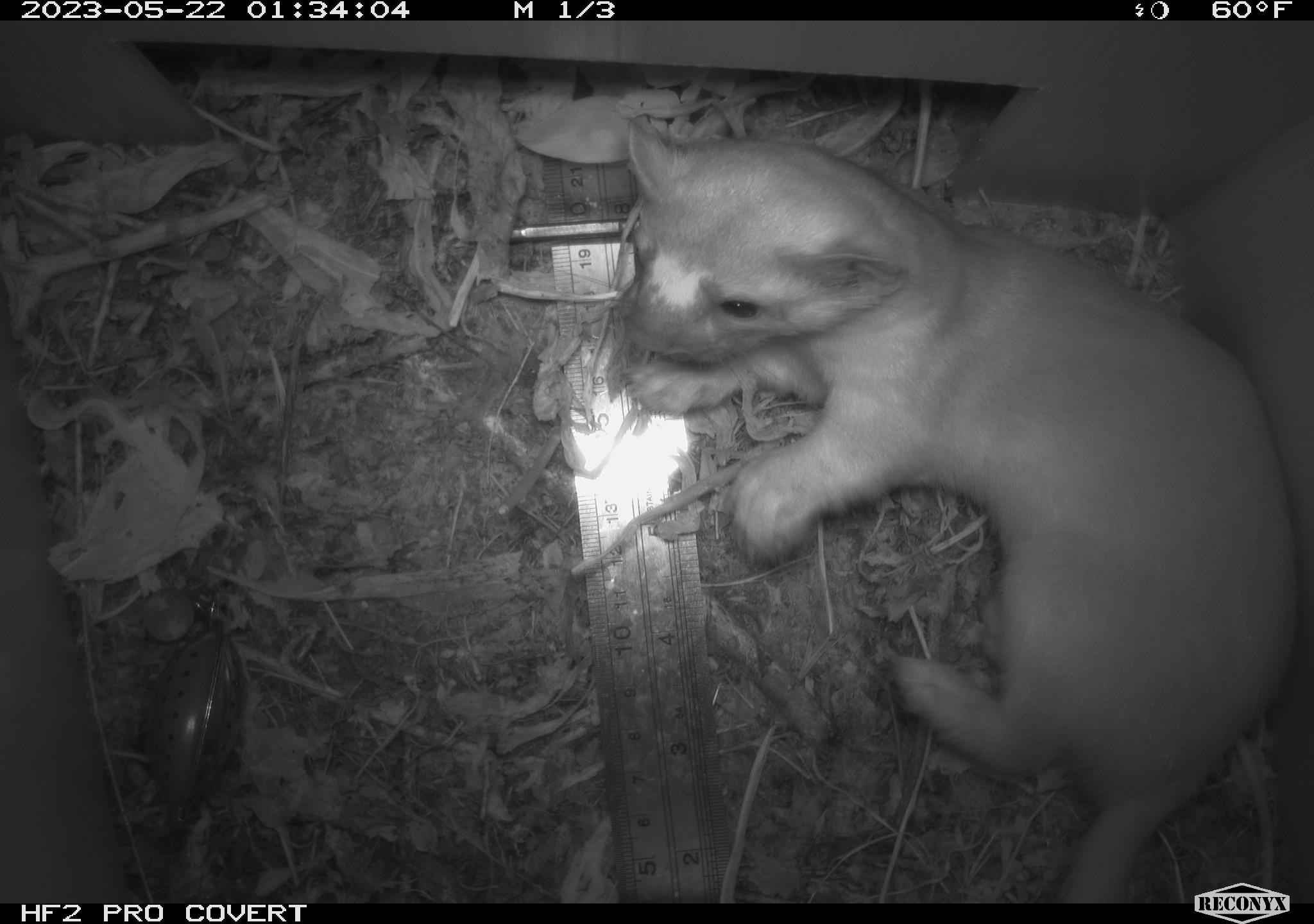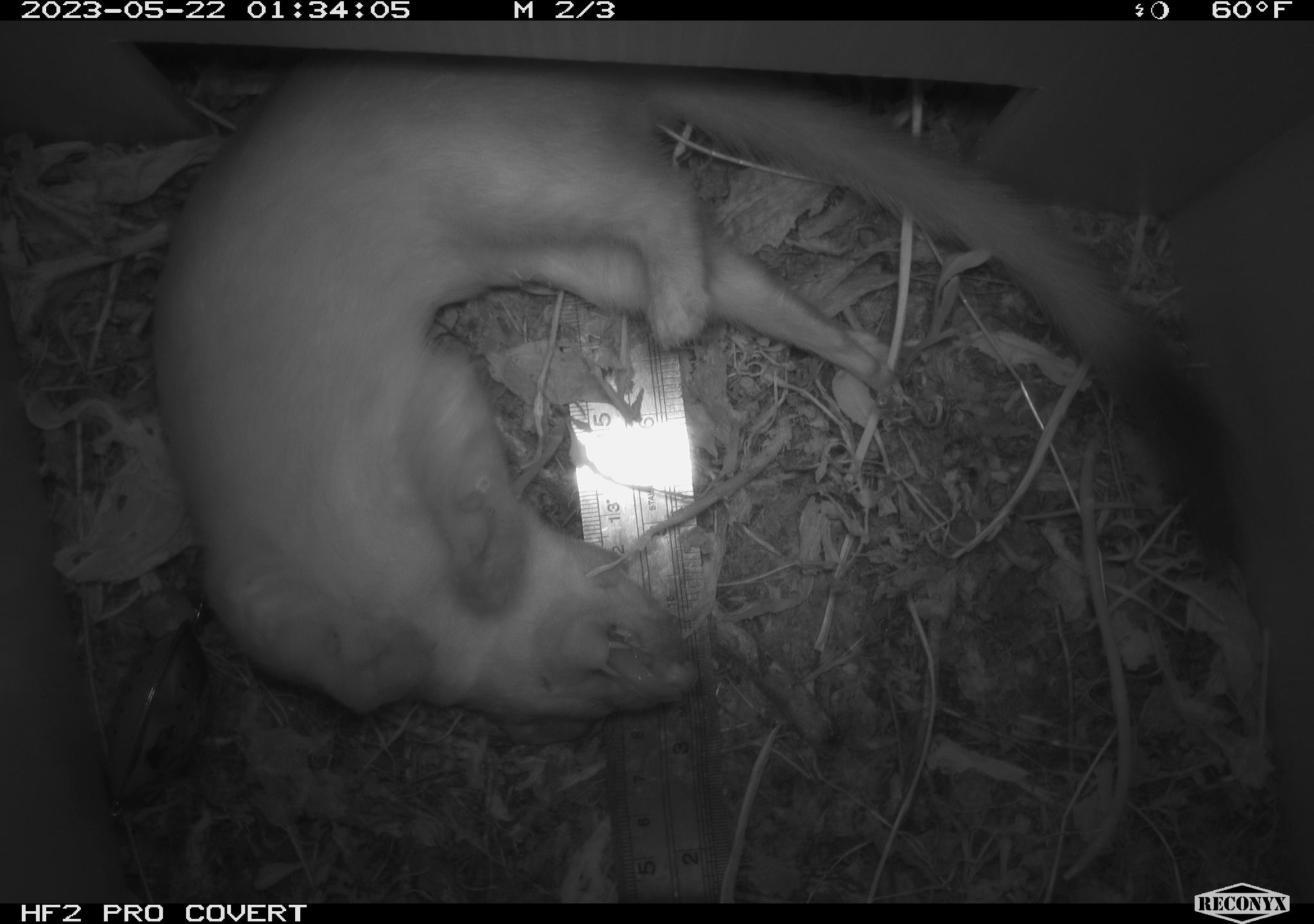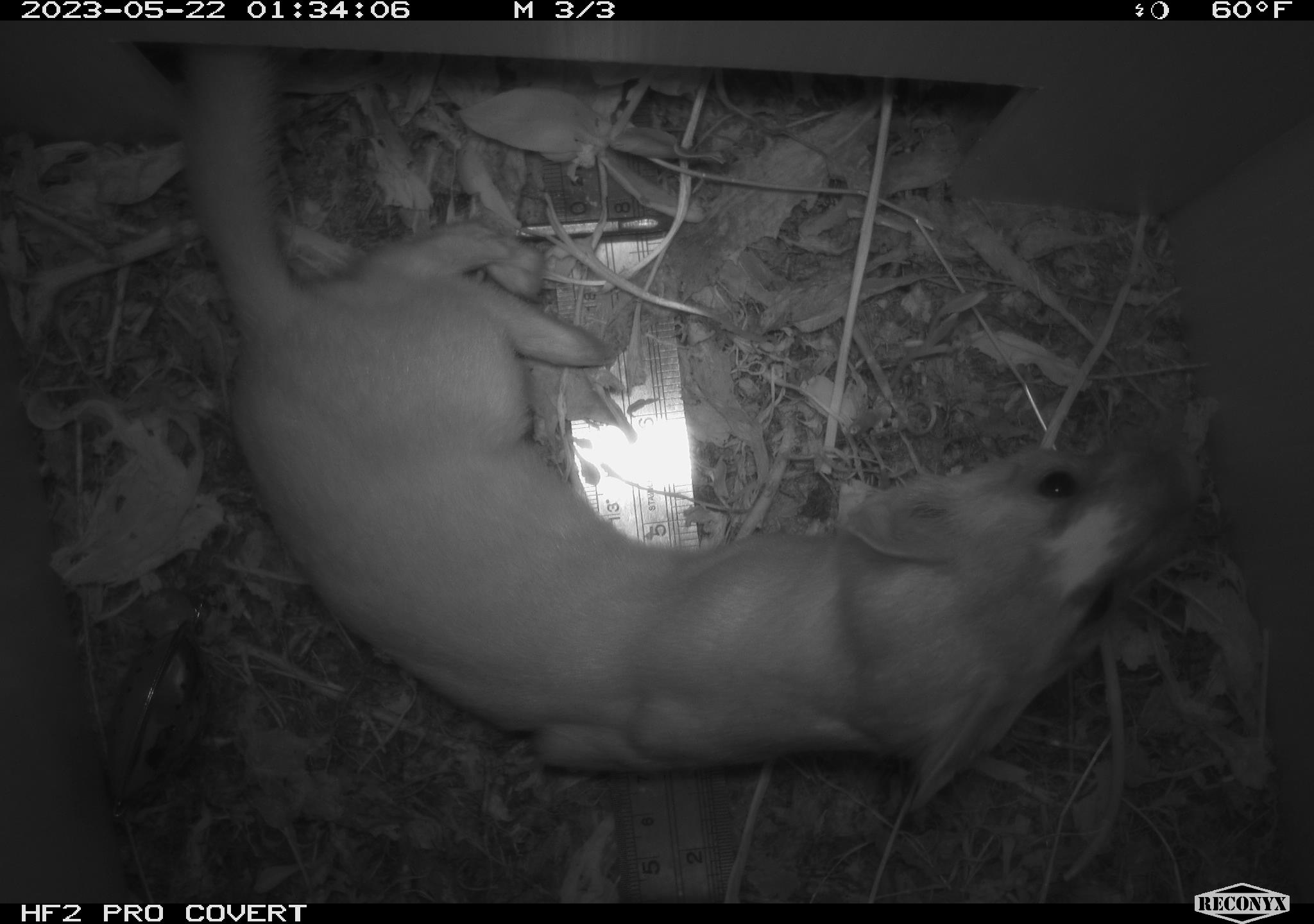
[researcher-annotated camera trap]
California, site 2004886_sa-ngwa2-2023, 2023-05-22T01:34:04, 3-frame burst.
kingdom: Animalia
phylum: Chordata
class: Mammalia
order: Carnivora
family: Mustelidae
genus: Neogale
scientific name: Neogale frenata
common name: long-tailed weasel